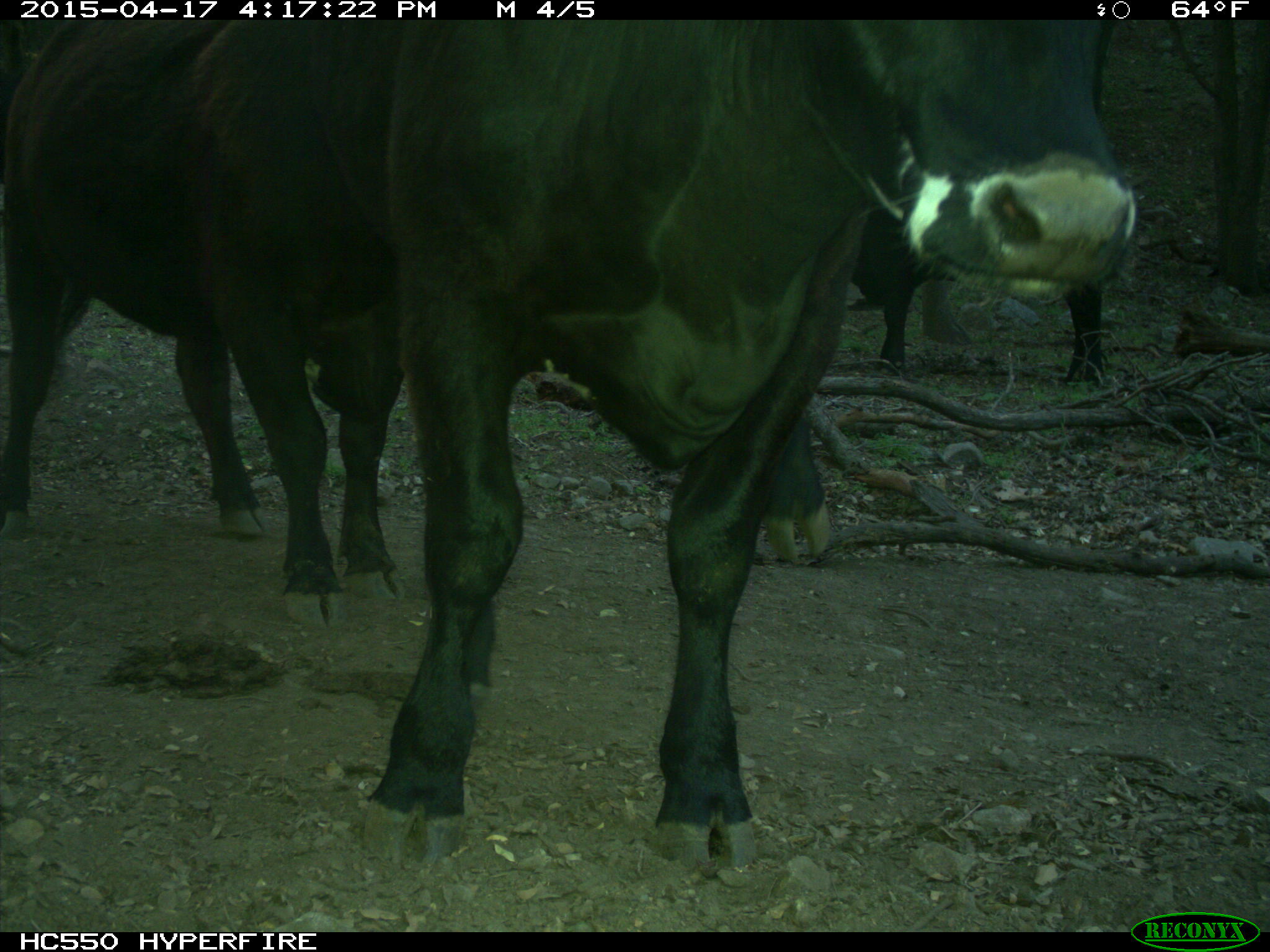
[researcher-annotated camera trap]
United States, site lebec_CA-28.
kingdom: Animalia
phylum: Chordata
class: Mammalia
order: Artiodactyla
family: Bovidae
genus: Bos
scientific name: Bos taurus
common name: domestic cow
Bos taurus (domestic cow).